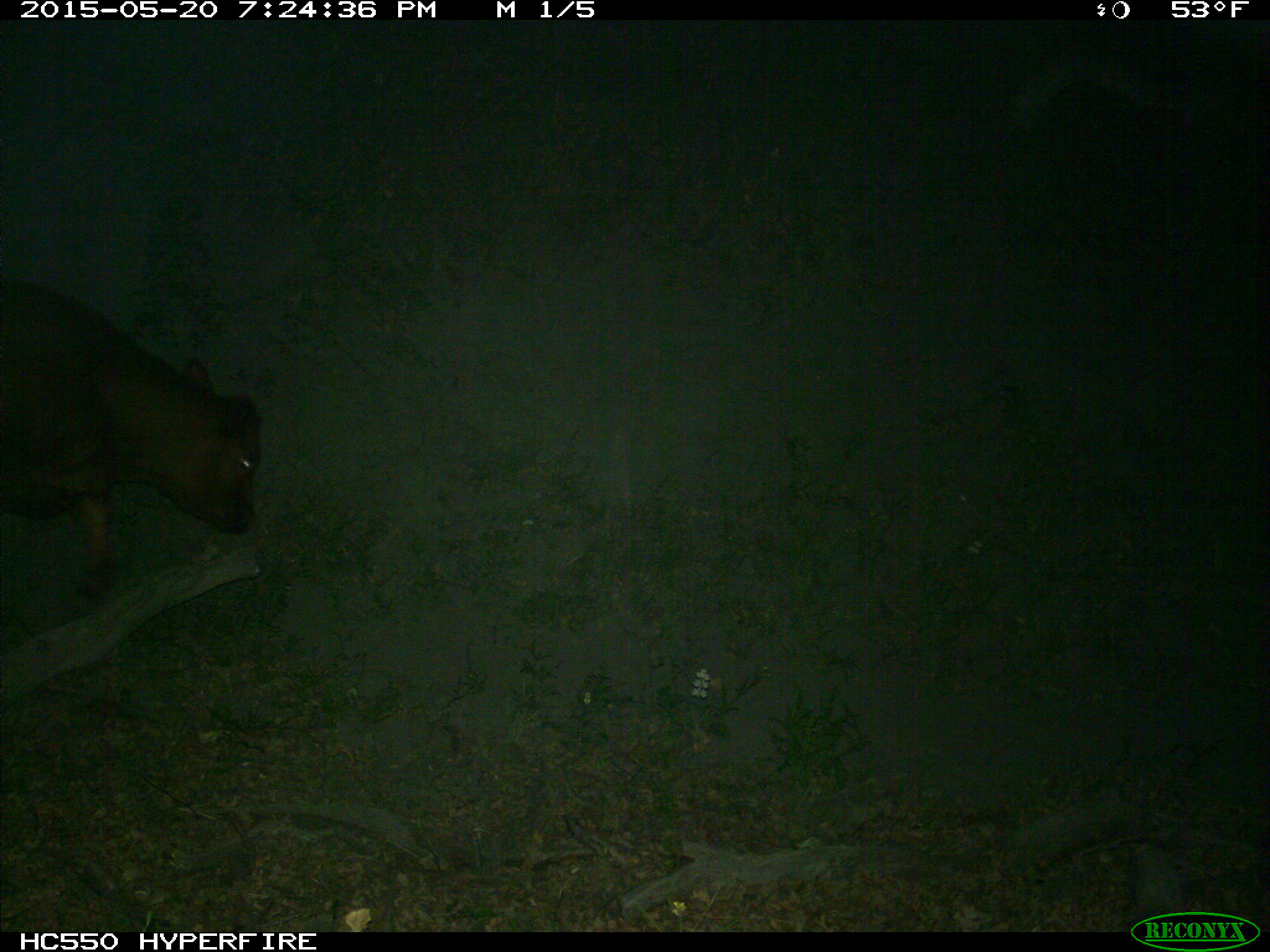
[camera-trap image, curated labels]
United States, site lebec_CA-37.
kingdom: Animalia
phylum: Chordata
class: Mammalia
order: Artiodactyla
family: Bovidae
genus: Bos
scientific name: Bos taurus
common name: domestic cow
Bos taurus (domestic cow).